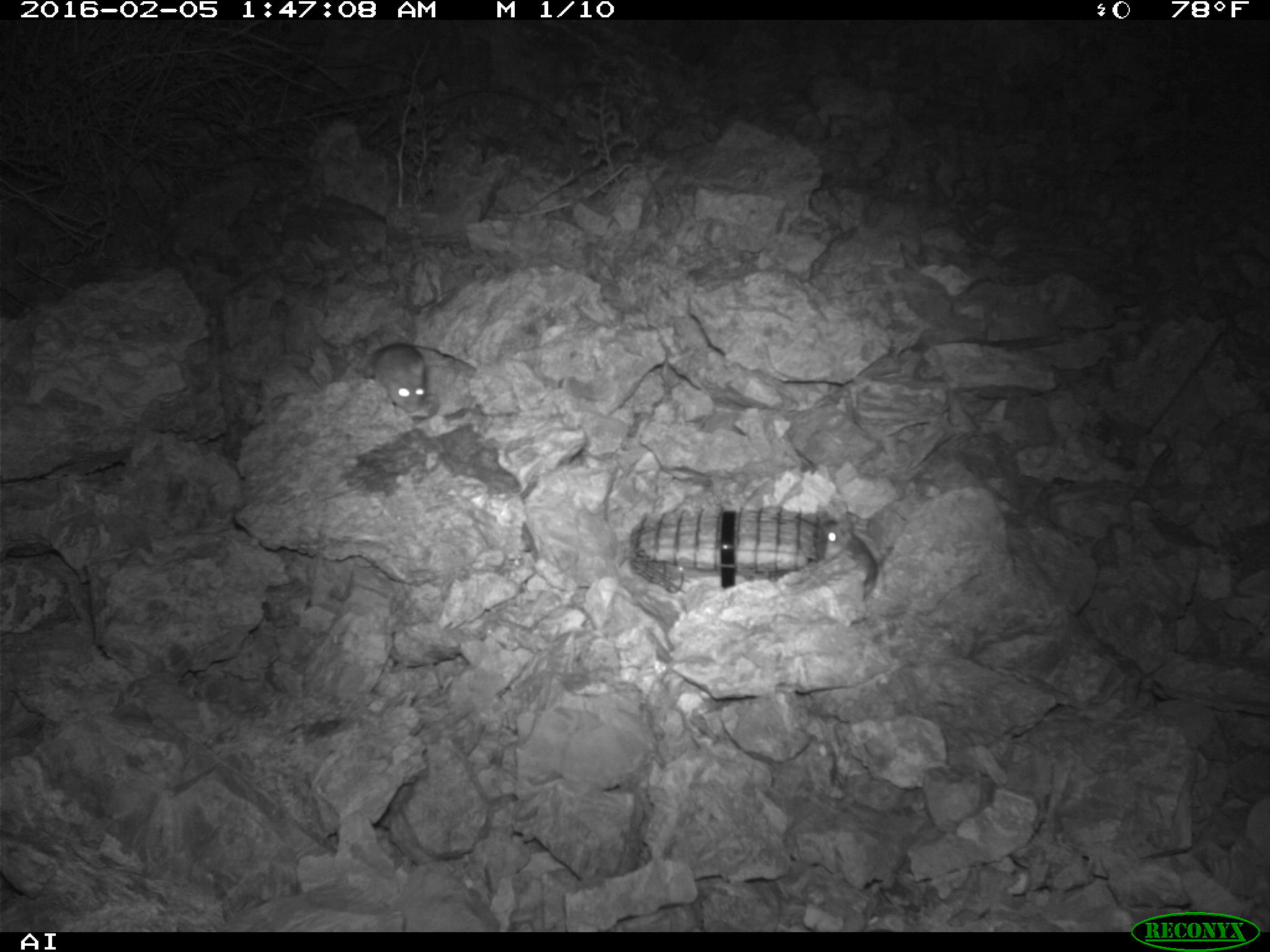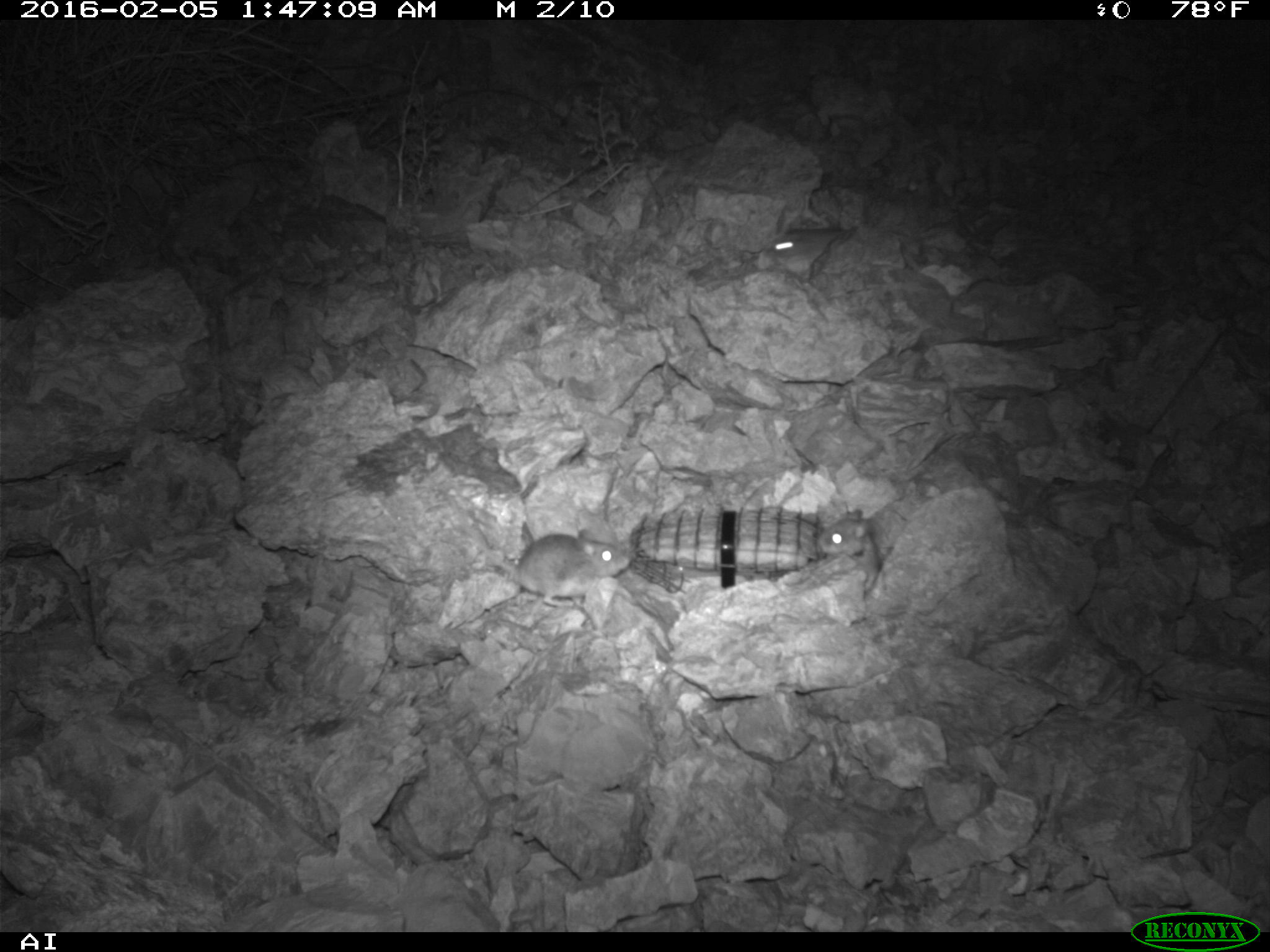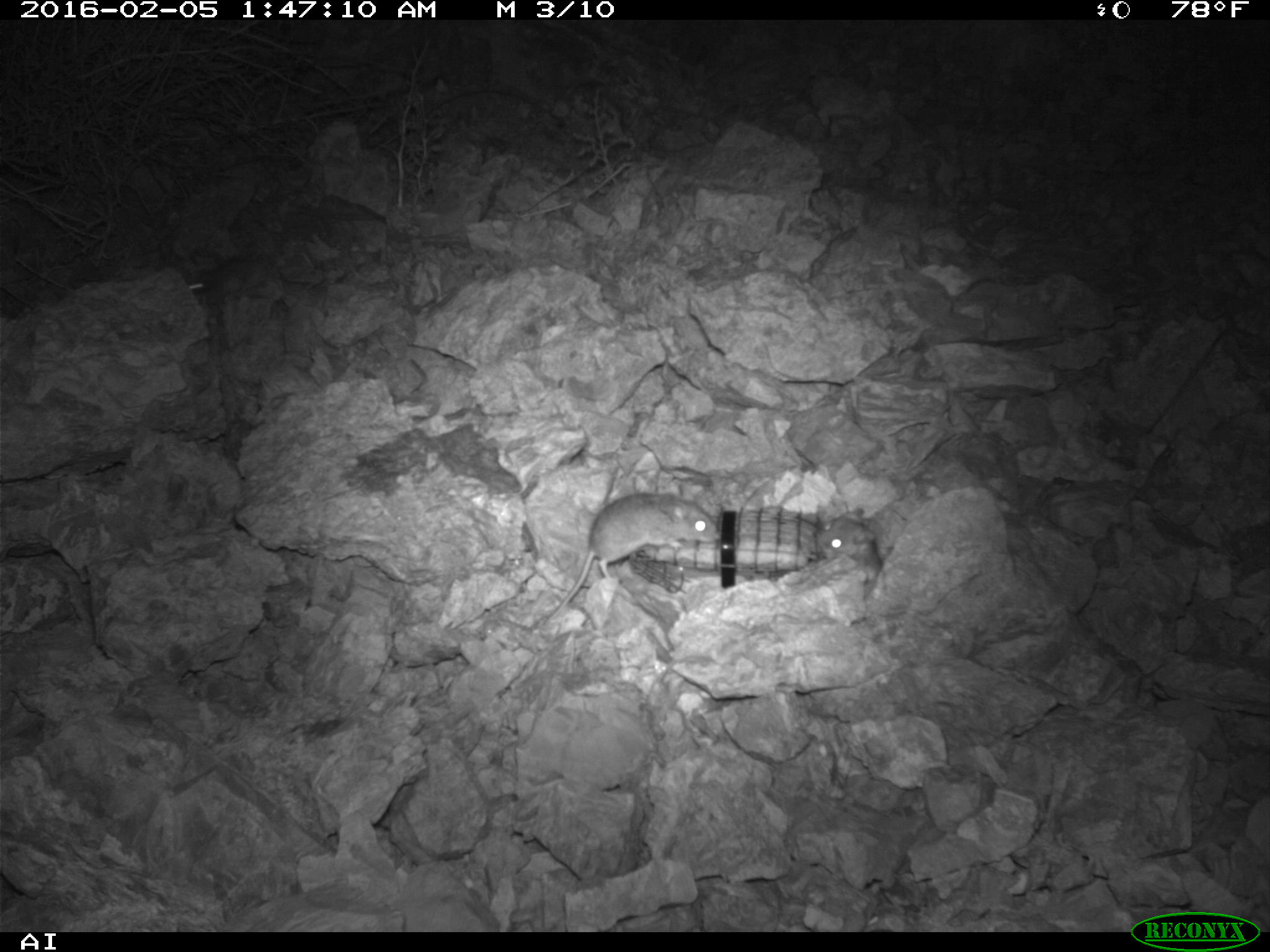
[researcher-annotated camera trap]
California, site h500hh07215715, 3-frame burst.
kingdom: Animalia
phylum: Chordata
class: Mammalia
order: Rodentia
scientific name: Rodentia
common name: rodent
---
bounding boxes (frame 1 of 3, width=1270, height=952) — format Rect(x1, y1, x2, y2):
rodent: Rect(360, 340, 476, 424); Rect(805, 509, 878, 597)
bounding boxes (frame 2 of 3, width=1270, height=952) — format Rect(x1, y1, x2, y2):
rodent: Rect(499, 529, 630, 607); Rect(819, 509, 880, 592); Rect(767, 227, 845, 260)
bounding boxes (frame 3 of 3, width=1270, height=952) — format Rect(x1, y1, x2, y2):
rodent: Rect(545, 493, 721, 615); Rect(816, 510, 881, 599)